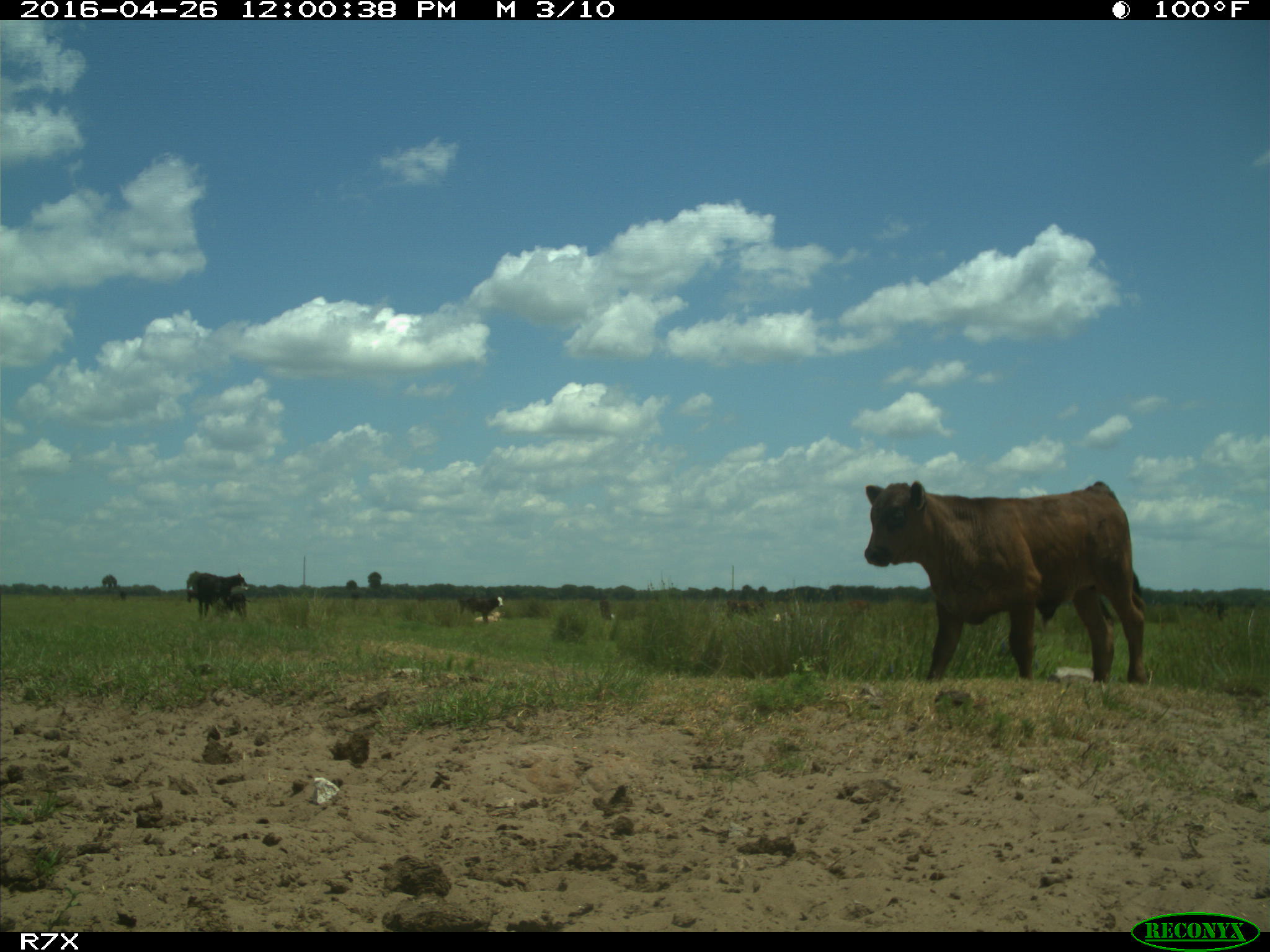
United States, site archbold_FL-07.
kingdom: Animalia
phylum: Chordata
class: Mammalia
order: Artiodactyla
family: Bovidae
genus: Bos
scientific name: Bos taurus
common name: domestic cow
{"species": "Bos taurus (domestic cow)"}